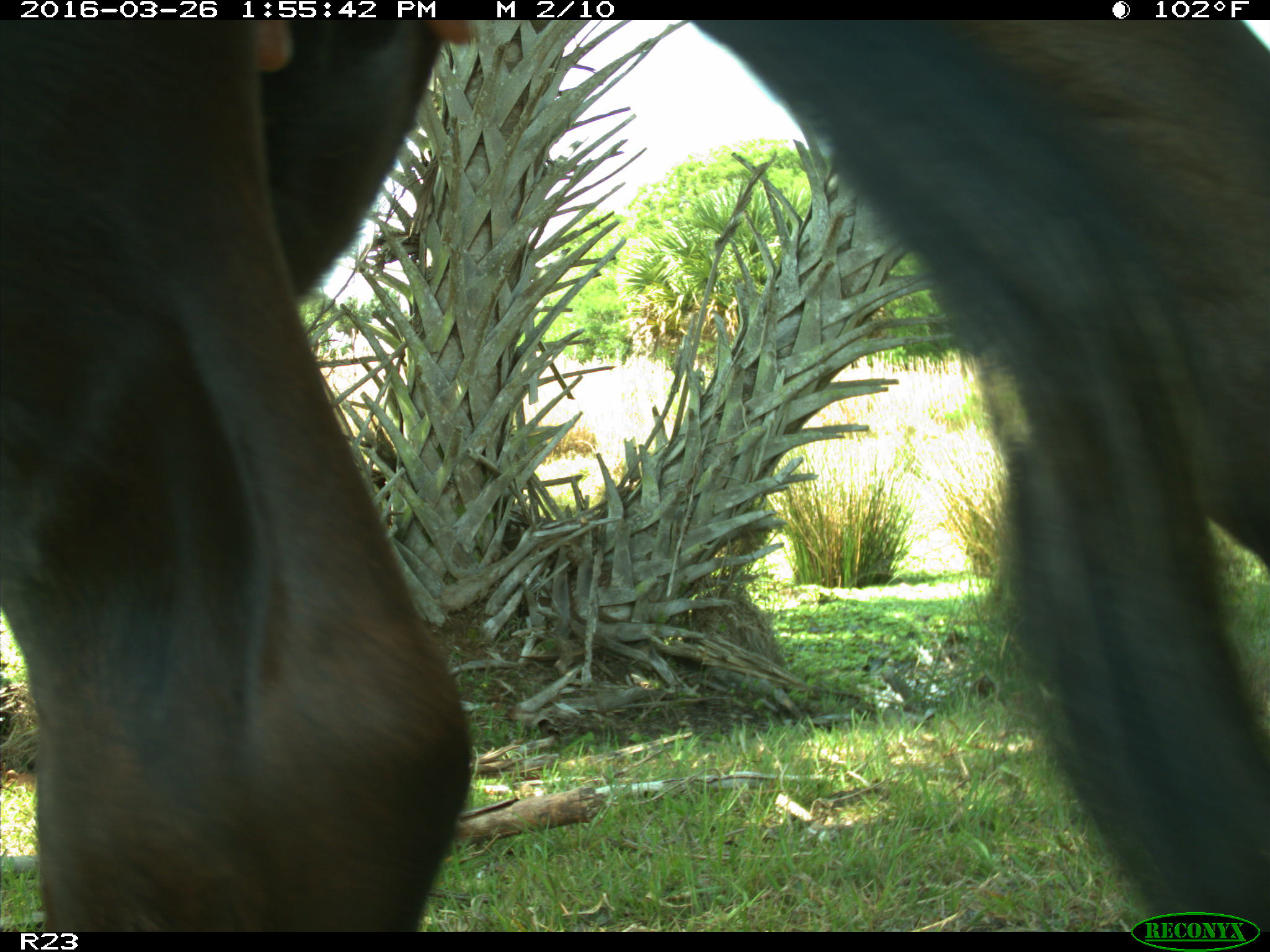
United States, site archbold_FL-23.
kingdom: Animalia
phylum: Chordata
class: Mammalia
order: Artiodactyla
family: Bovidae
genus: Bos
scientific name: Bos taurus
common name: domestic cow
Bos taurus (domestic cow).